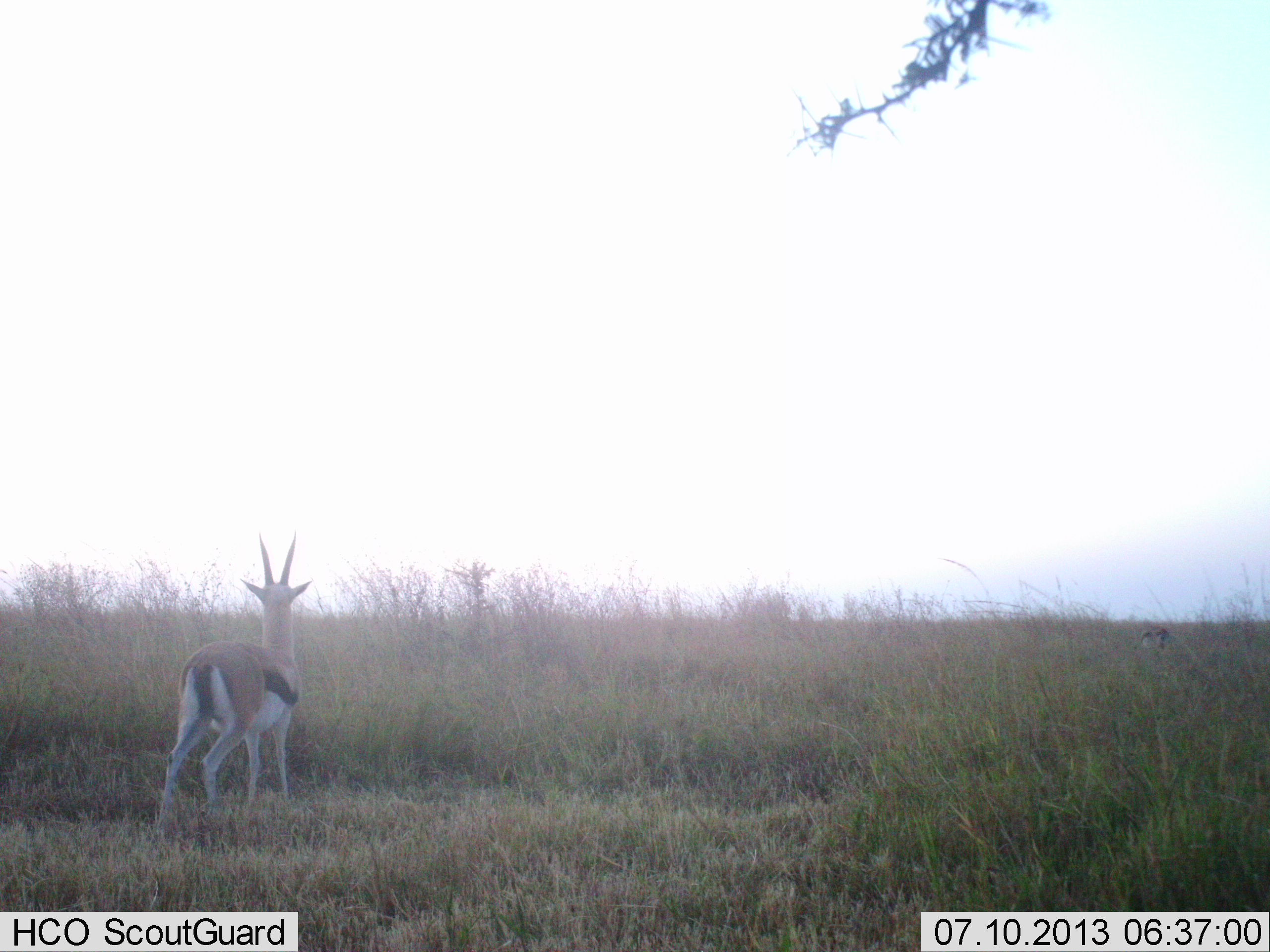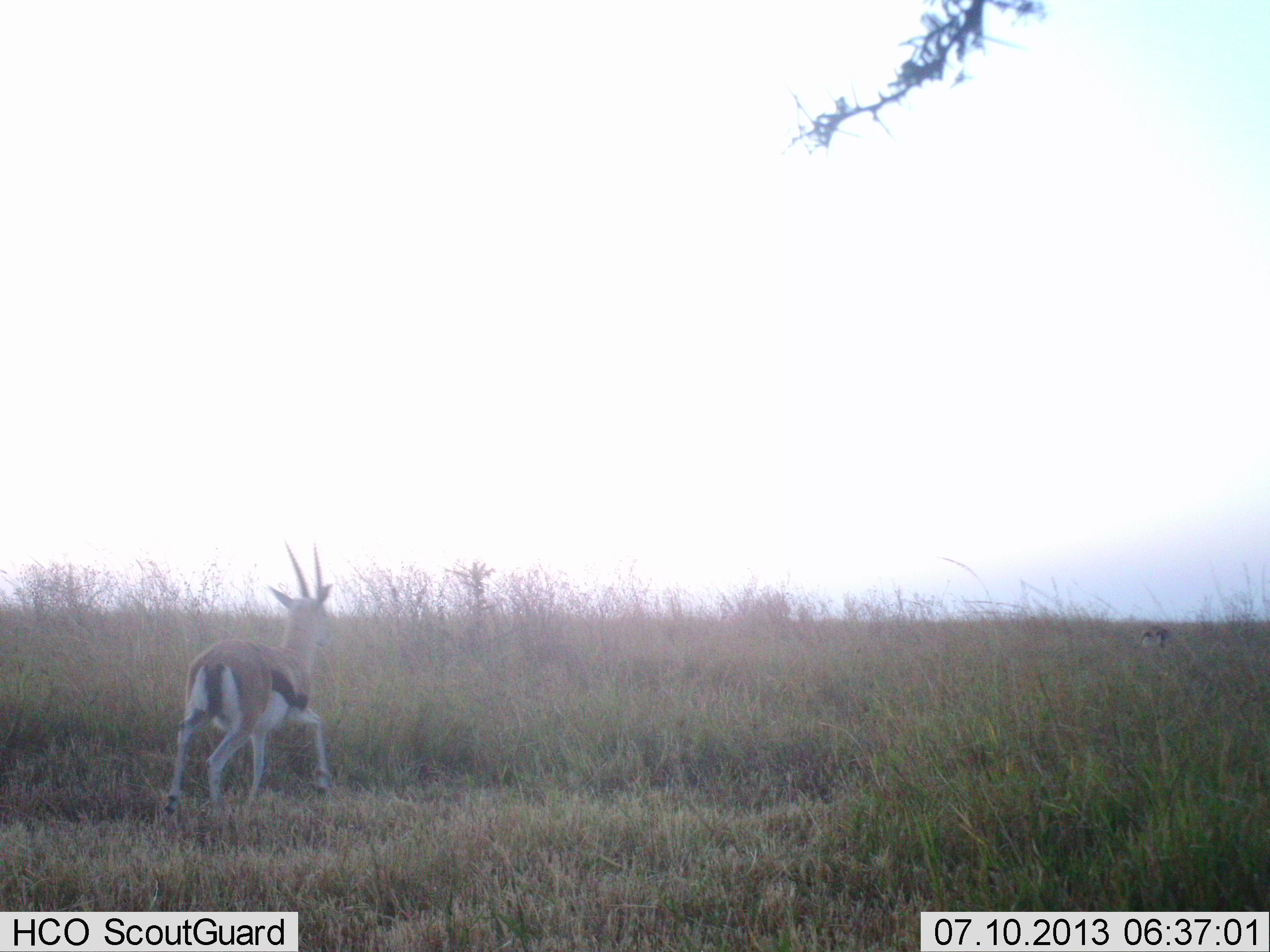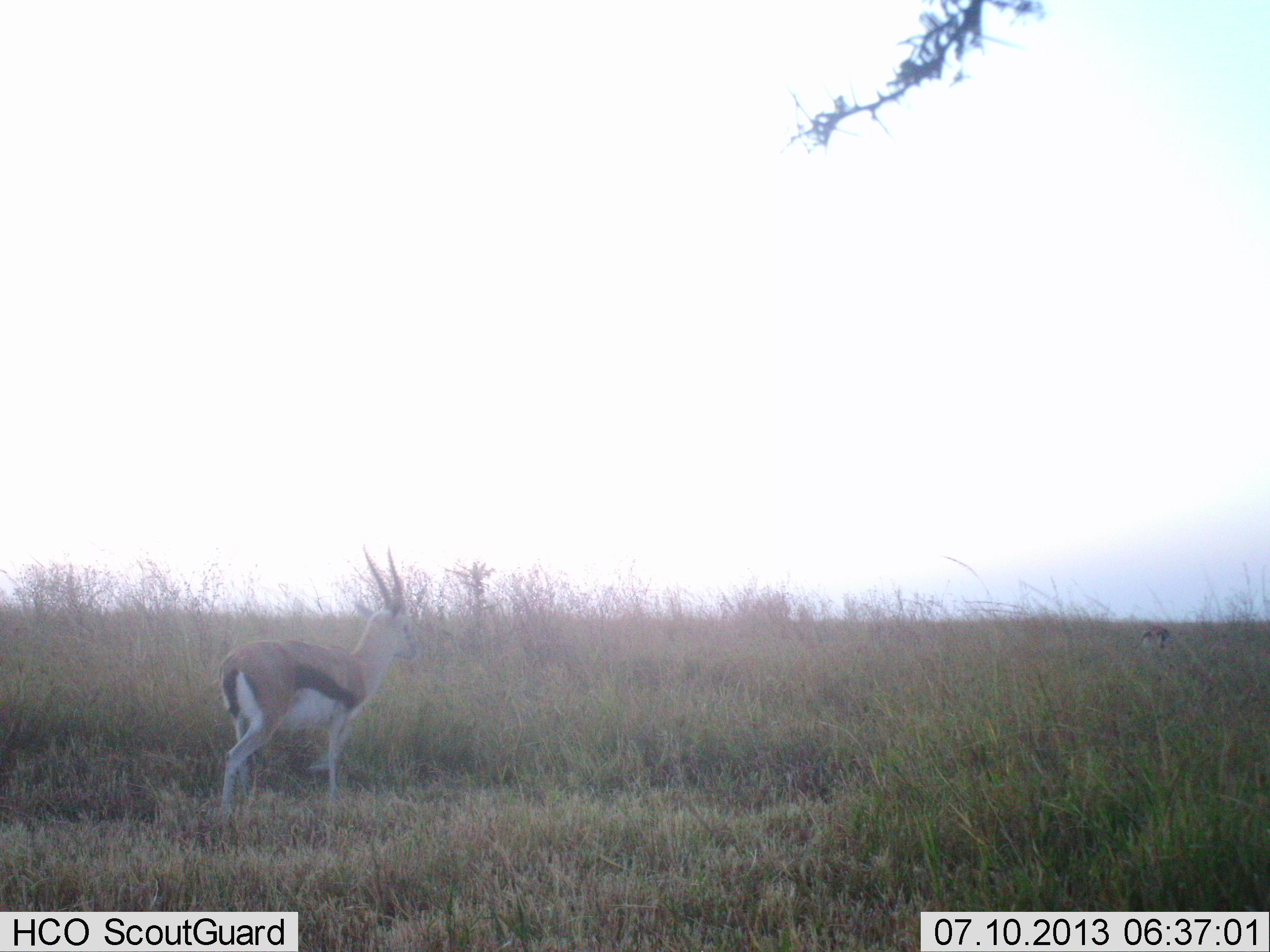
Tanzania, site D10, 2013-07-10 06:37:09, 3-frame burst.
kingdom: Animalia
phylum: Chordata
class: Mammalia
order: Artiodactyla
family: Bovidae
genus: Eudorcas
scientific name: Eudorcas thomsonii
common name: thomson's gazelle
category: gazellethomsons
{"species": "gazellethomsons (thomson's gazelle) (Eudorcas thomsonii)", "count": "1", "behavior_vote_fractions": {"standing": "20%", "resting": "0%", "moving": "80%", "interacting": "0%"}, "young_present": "0%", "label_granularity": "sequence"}